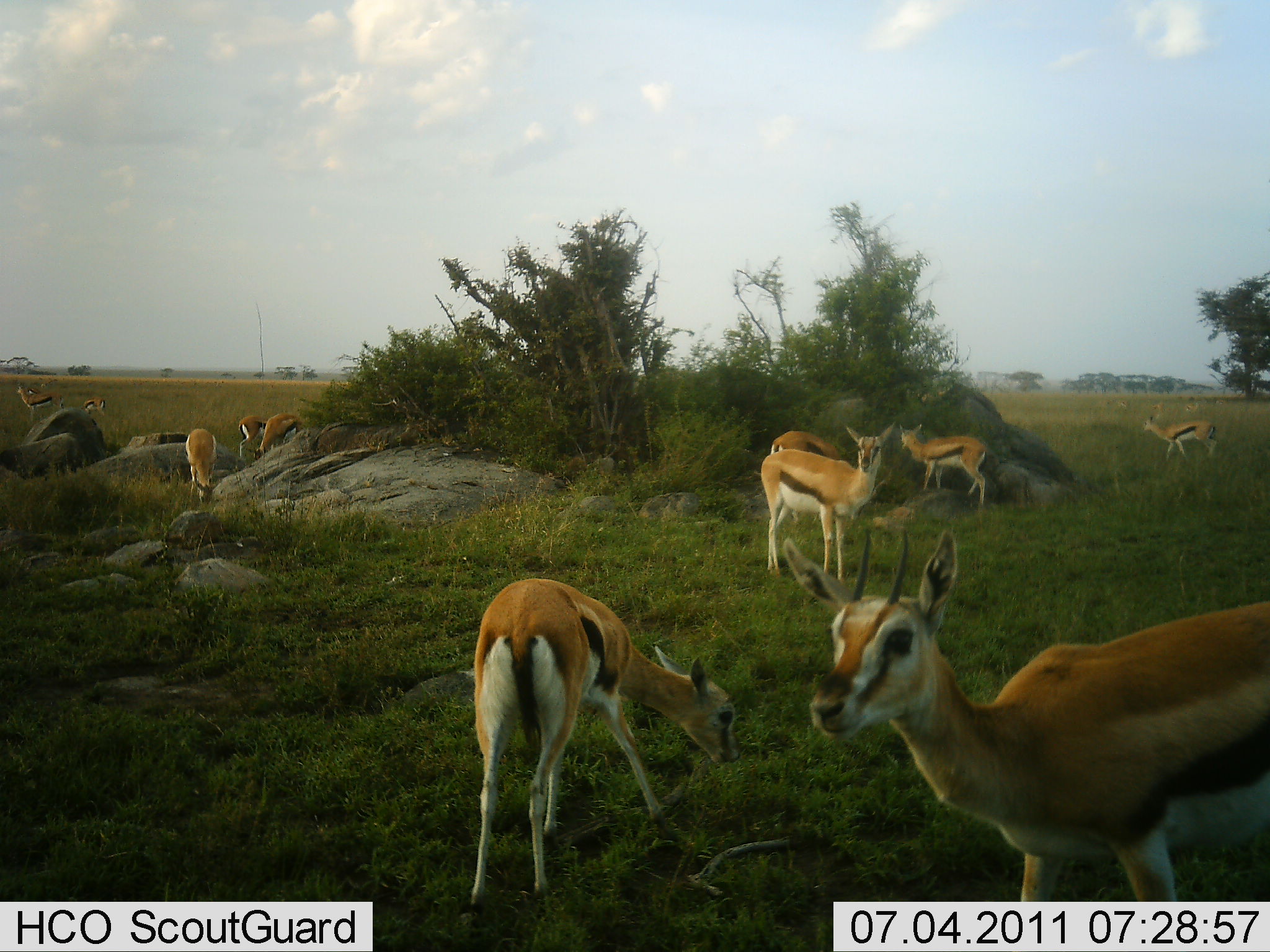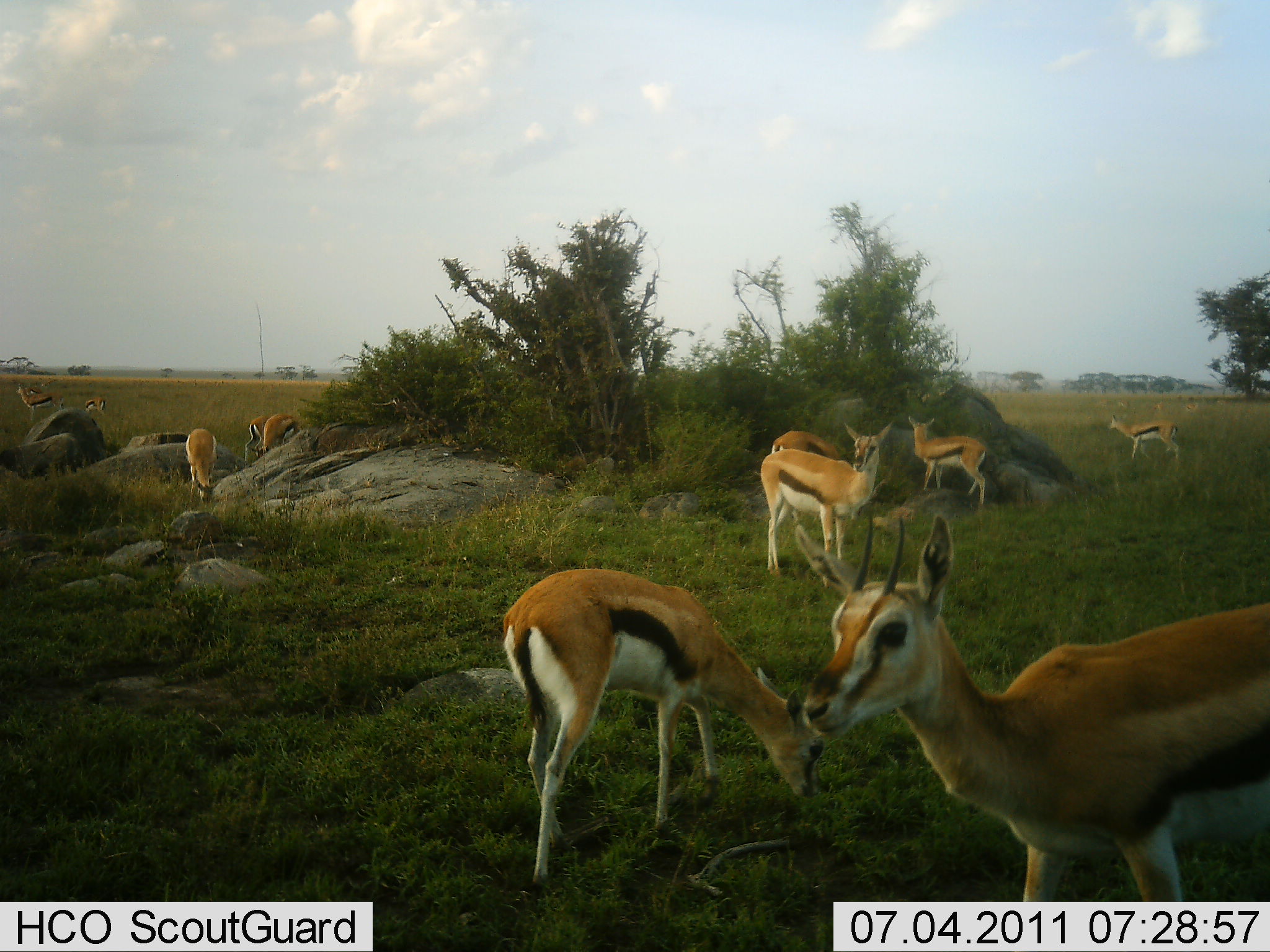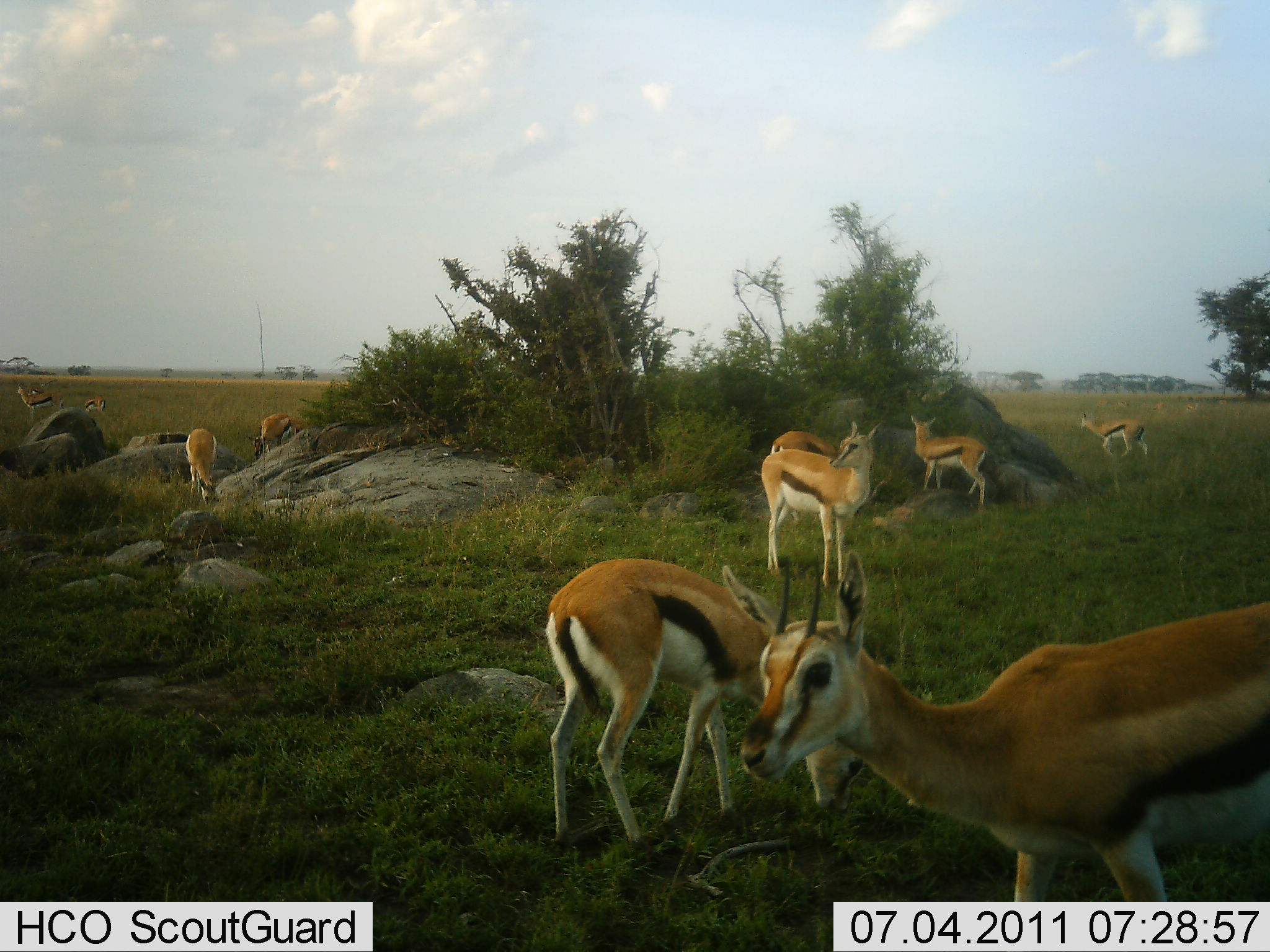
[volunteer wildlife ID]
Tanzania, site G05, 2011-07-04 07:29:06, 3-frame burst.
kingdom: Animalia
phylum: Chordata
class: Mammalia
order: Artiodactyla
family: Bovidae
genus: Eudorcas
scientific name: Eudorcas thomsonii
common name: thomson's gazelle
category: gazellethomsons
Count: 11-50.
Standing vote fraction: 60%.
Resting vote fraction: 0%.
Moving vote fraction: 40%.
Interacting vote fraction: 0%.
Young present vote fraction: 0%.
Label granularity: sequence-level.